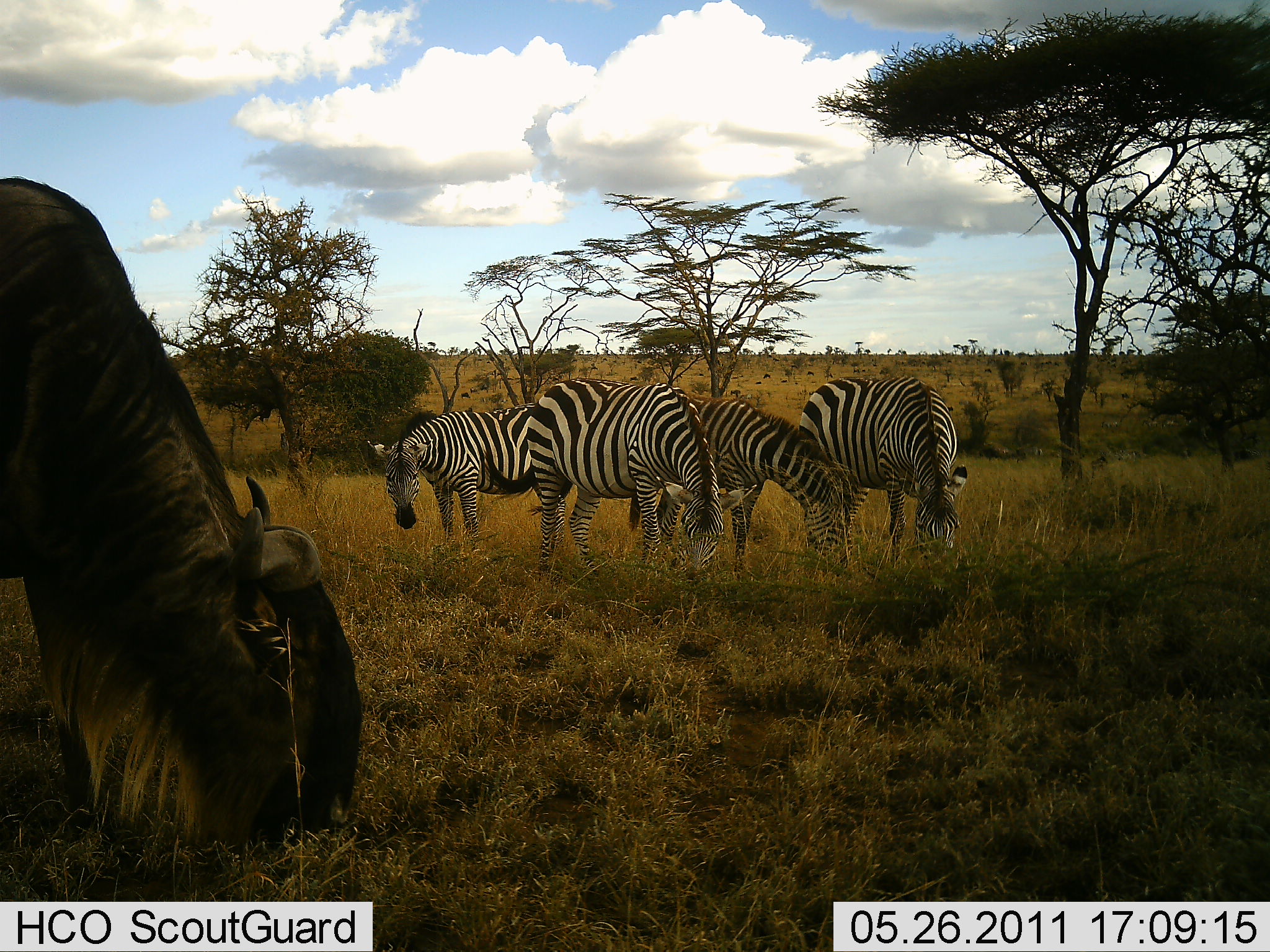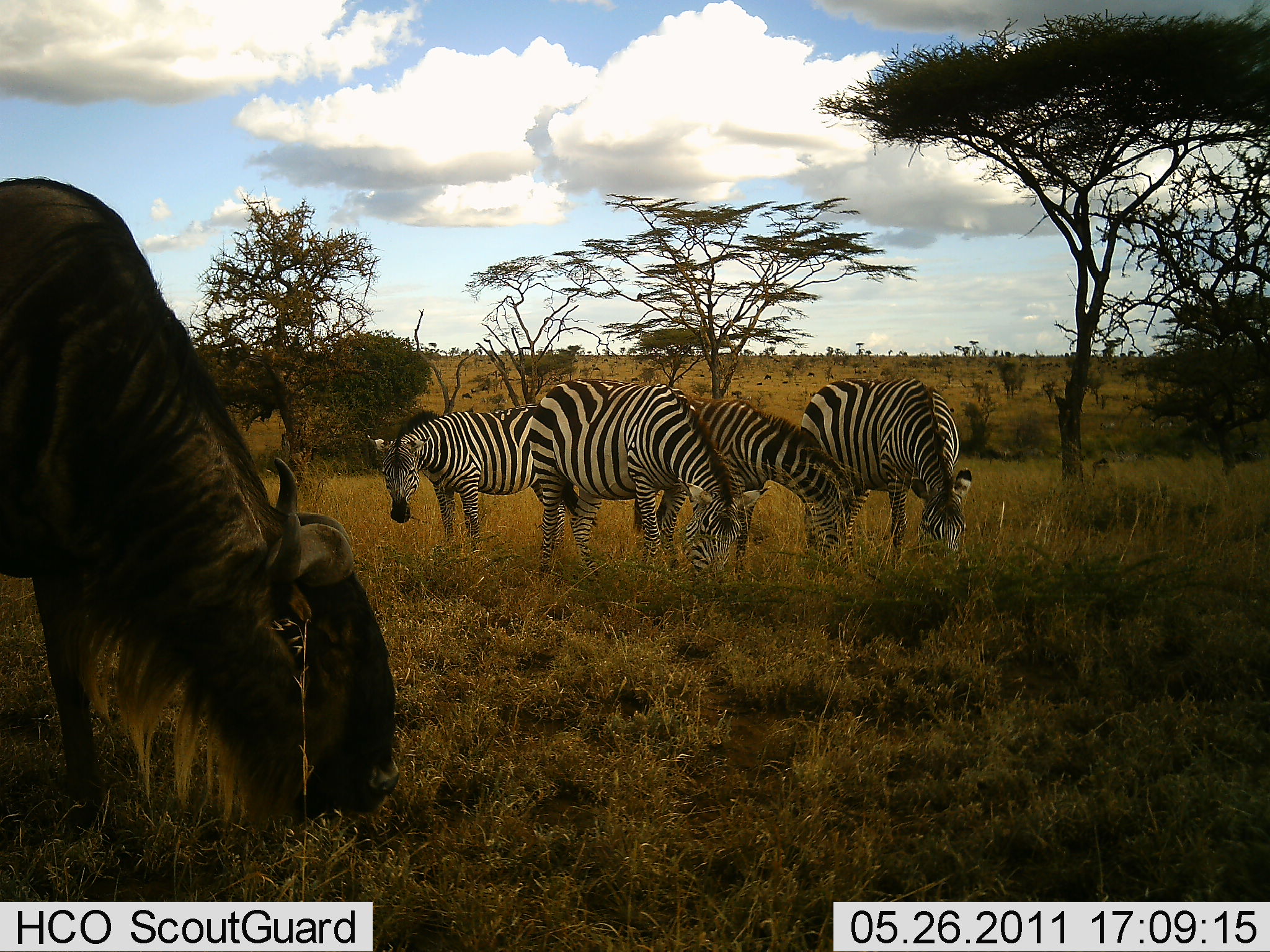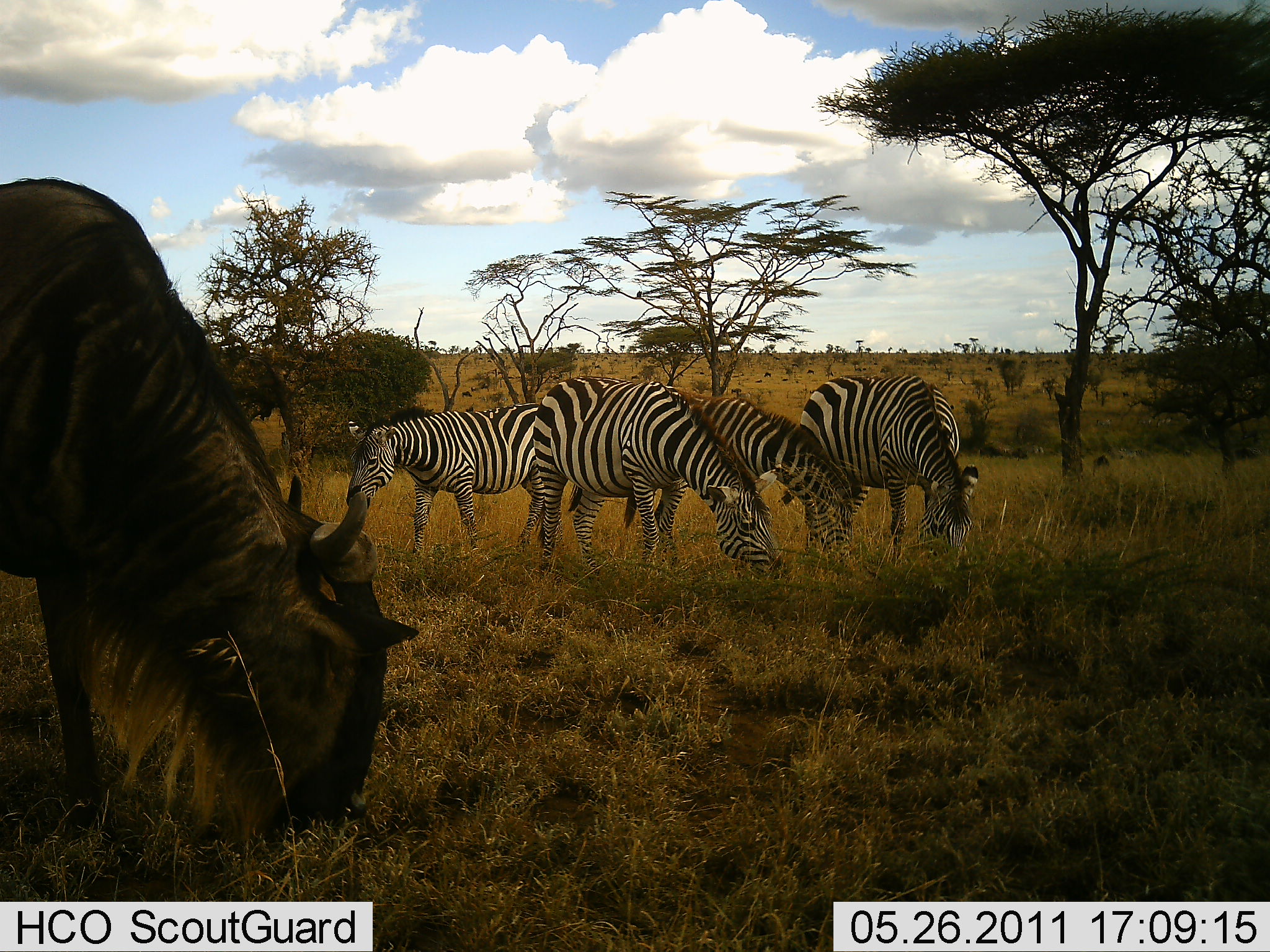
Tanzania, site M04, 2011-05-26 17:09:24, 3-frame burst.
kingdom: Animalia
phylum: Chordata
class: Mammalia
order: Artiodactyla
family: Bovidae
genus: Connochaetes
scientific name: Connochaetes taurinus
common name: blue wildebeest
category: wildebeest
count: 1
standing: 17%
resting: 0%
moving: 0%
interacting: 0%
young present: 0%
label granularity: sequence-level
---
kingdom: Animalia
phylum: Chordata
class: Mammalia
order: Perissodactyla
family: Equidae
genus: Equus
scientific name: Equus quagga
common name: plains zebra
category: zebra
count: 4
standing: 9%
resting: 0%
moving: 0%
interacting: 0%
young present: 0%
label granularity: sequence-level